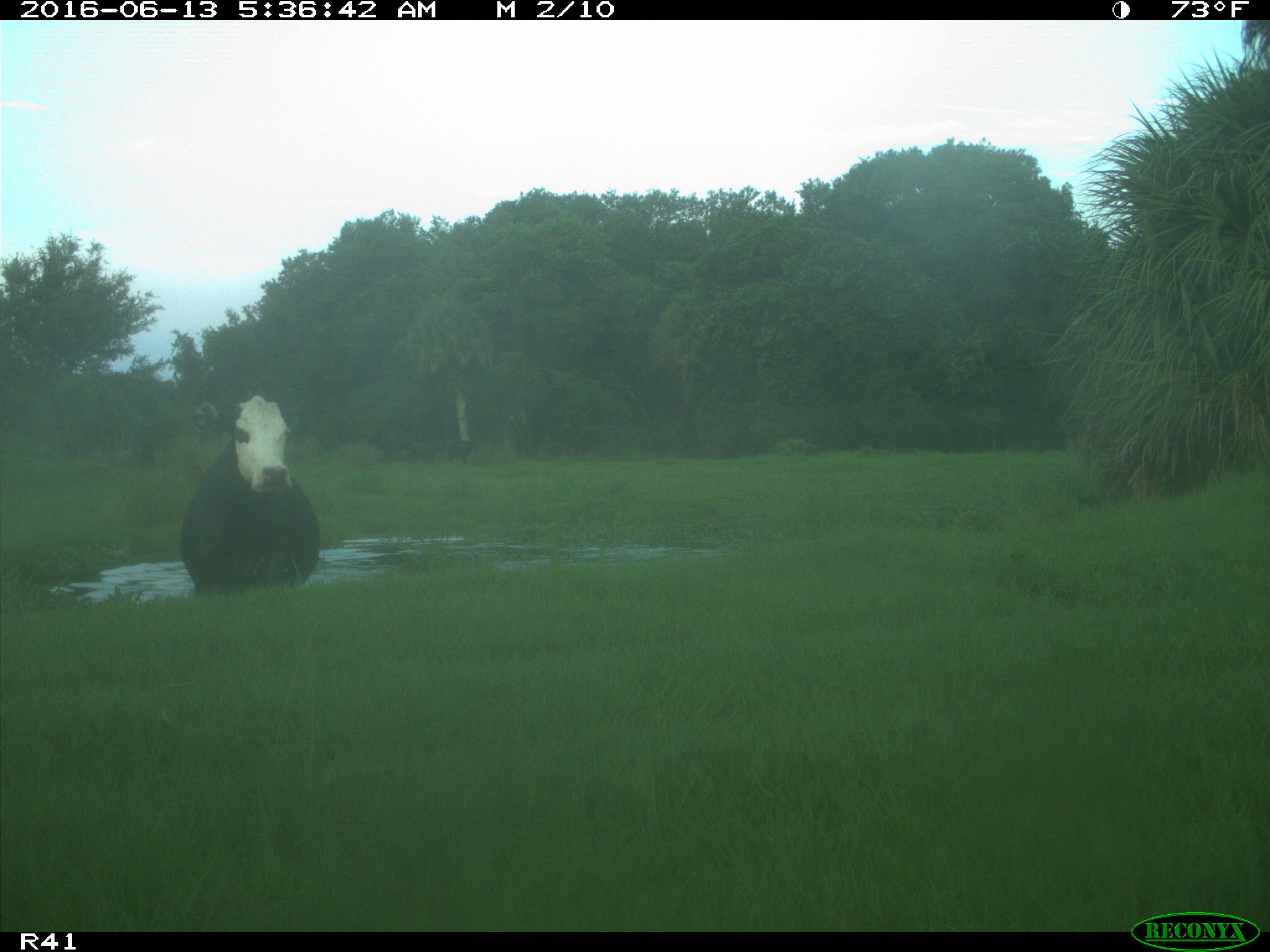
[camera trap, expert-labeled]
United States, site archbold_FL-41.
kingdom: Animalia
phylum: Chordata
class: Mammalia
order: Artiodactyla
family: Bovidae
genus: Bos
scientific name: Bos taurus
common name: domestic cow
Bos taurus (domestic cow).